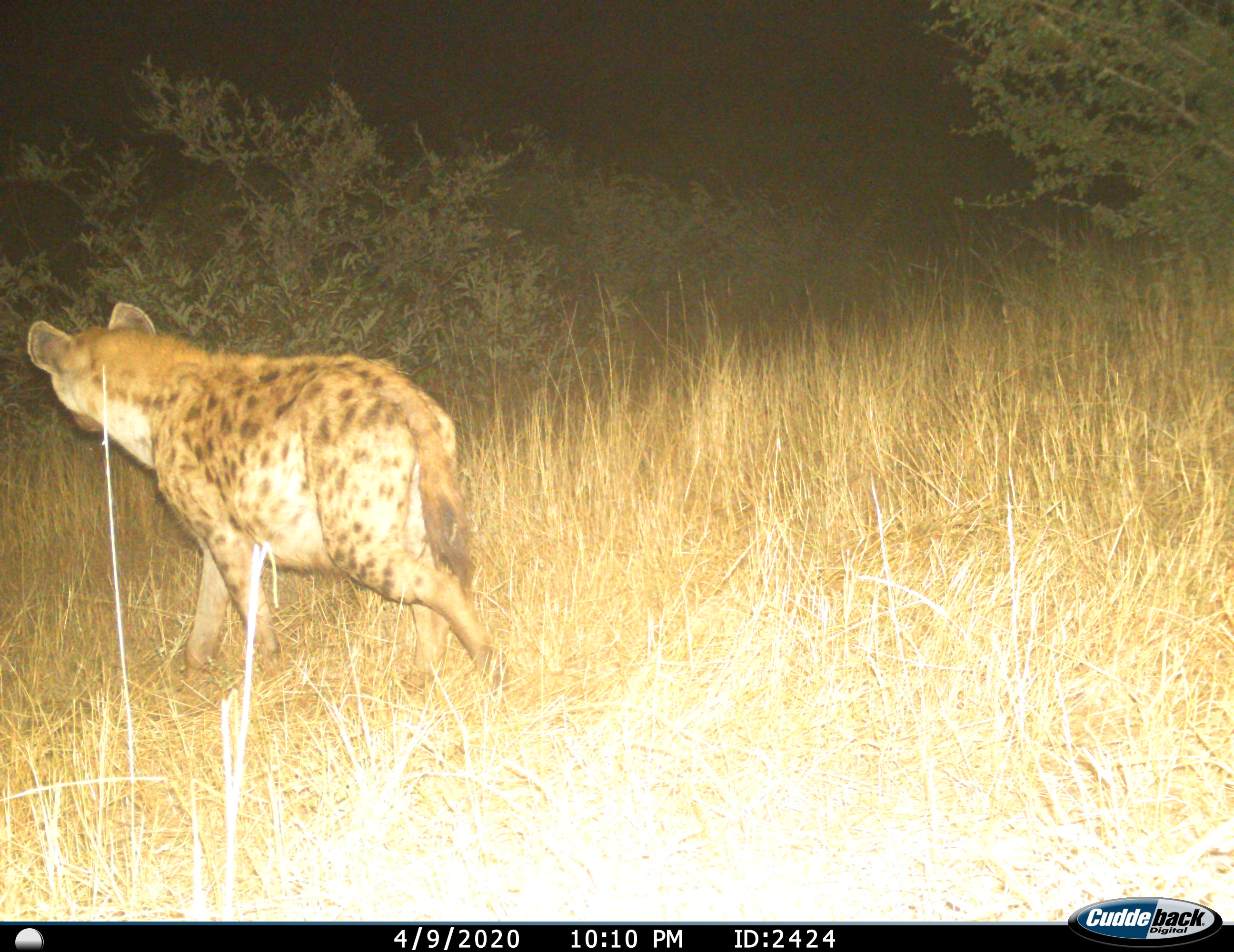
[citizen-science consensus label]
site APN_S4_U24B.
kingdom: Animalia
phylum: Chordata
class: Mammalia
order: Carnivora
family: Hyaenidae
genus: Crocuta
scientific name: Crocuta crocuta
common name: spotted hyena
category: hyenaspotted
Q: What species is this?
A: Hyenaspotted (spotted hyena) (Crocuta crocuta).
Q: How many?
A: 1.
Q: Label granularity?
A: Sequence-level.